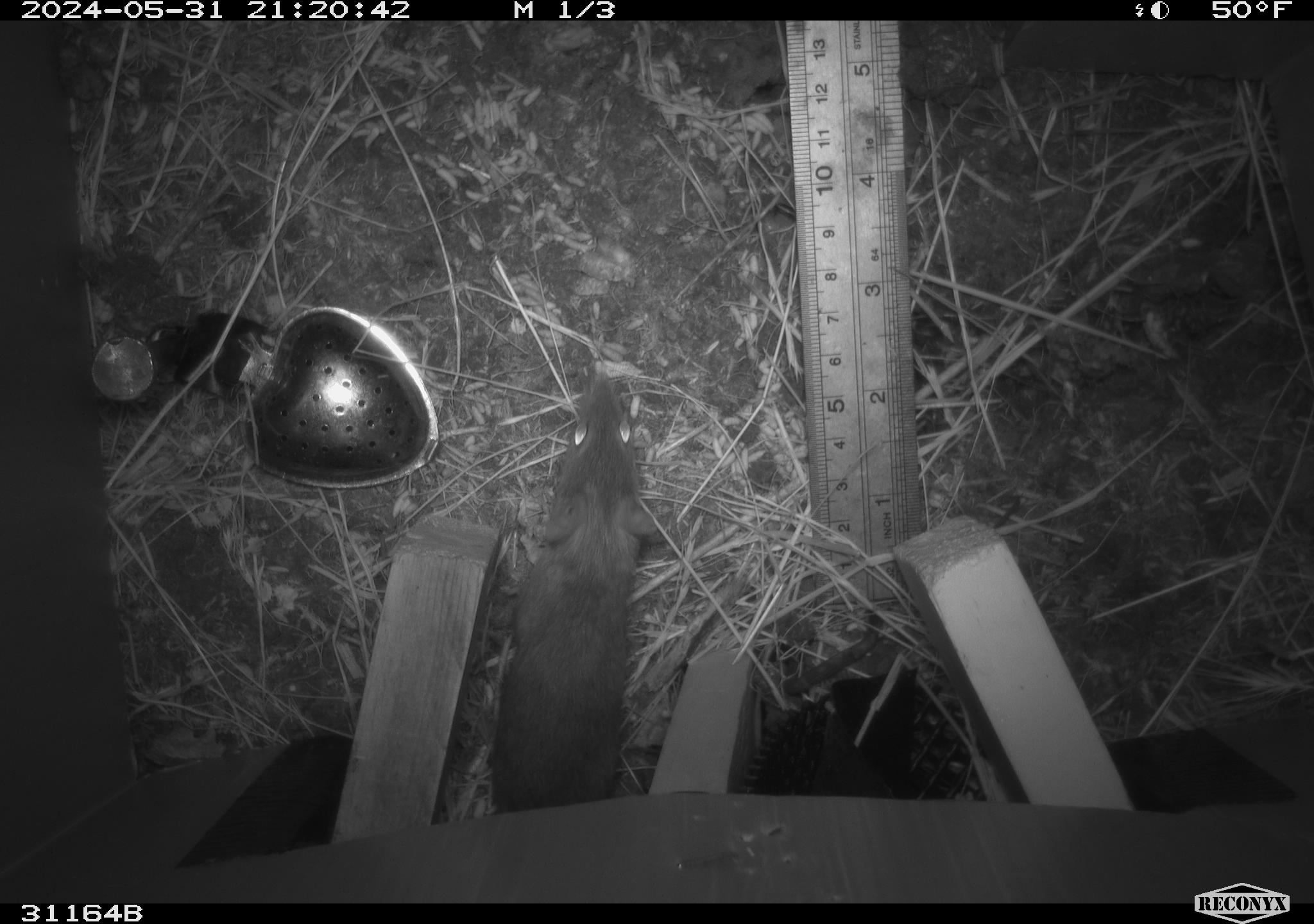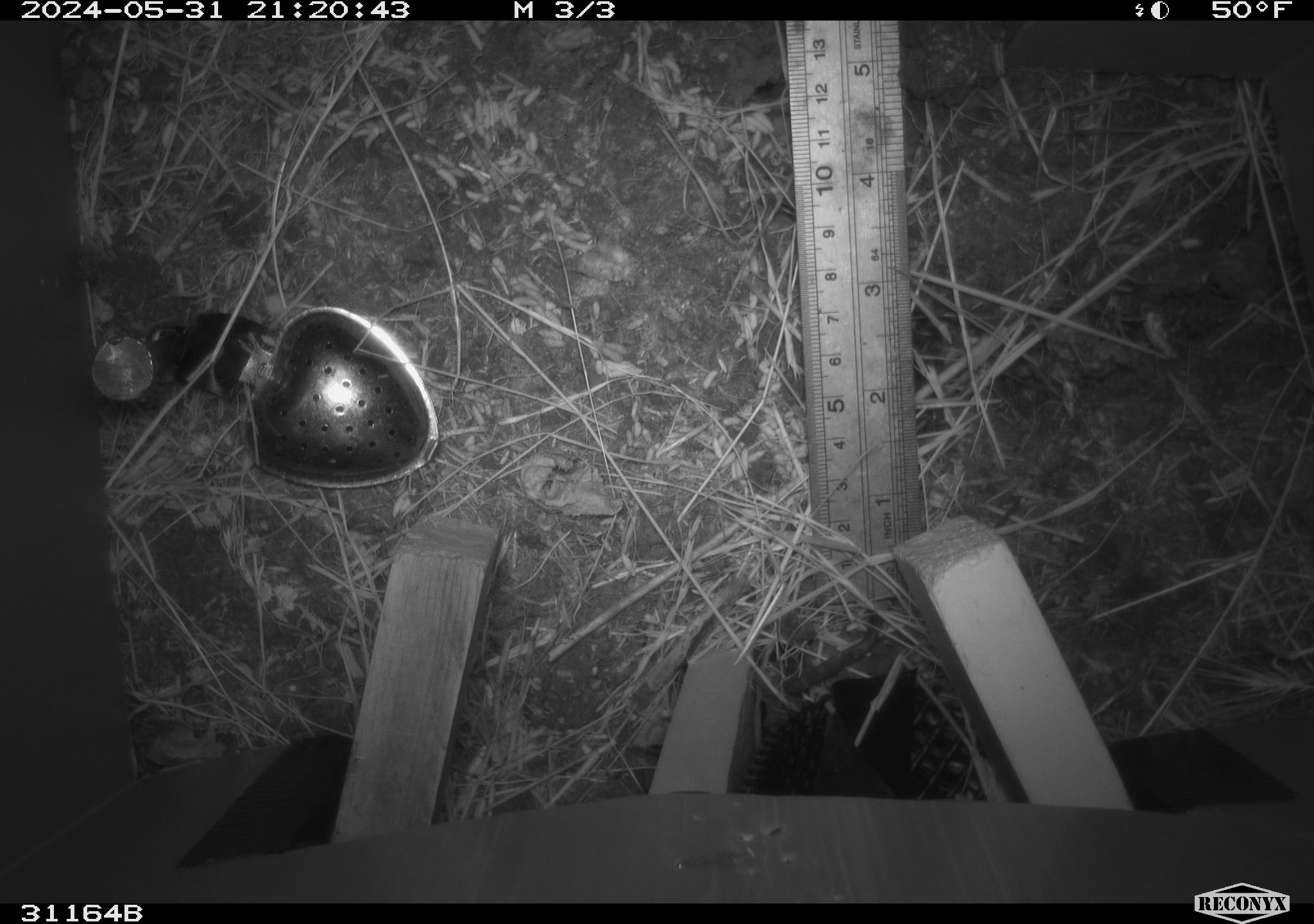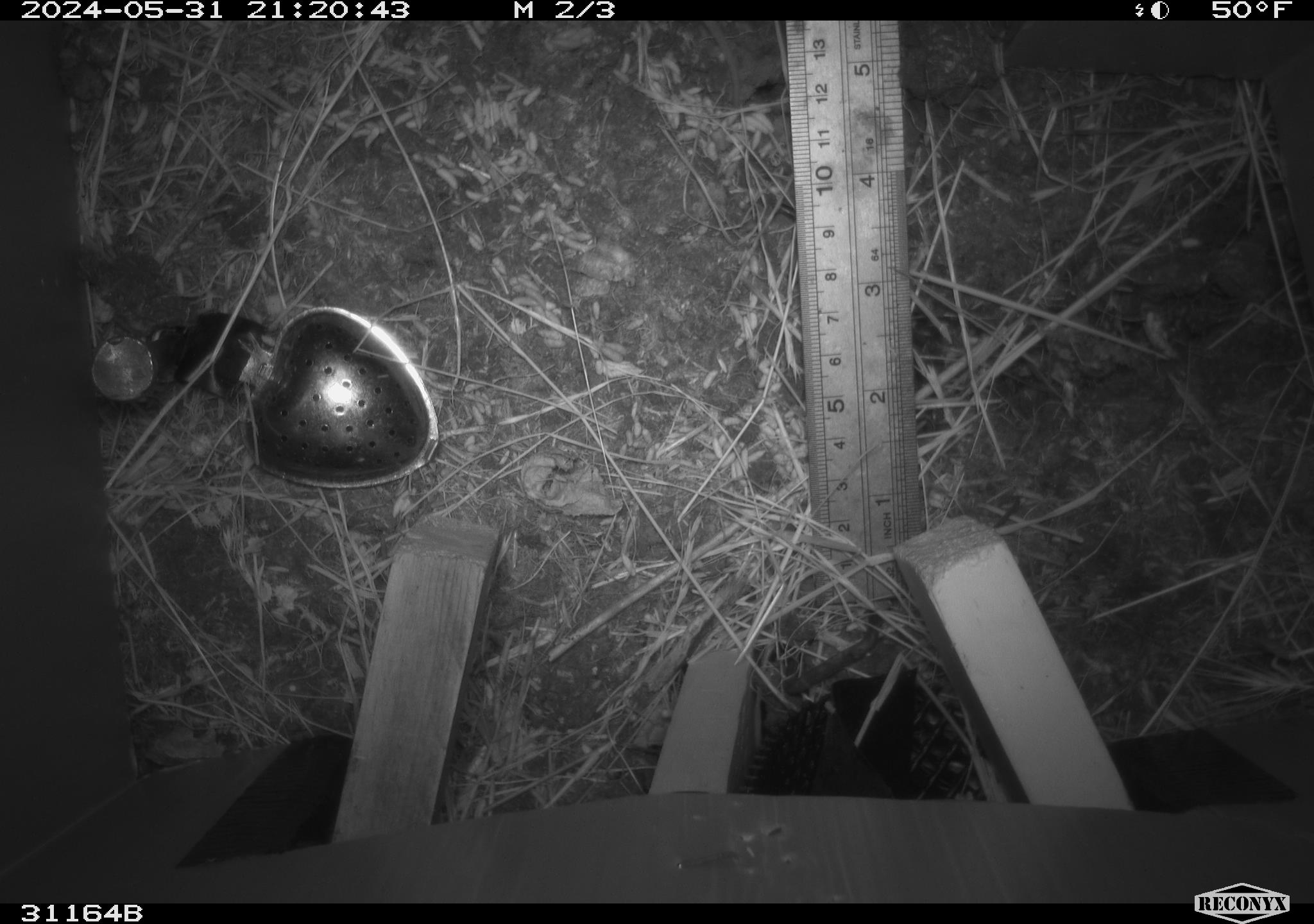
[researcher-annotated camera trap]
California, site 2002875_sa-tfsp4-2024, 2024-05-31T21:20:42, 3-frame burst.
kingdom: Animalia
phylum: Chordata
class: Mammalia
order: Rodentia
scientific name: Rodentia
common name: rodent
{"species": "rodent (Rodentia)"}